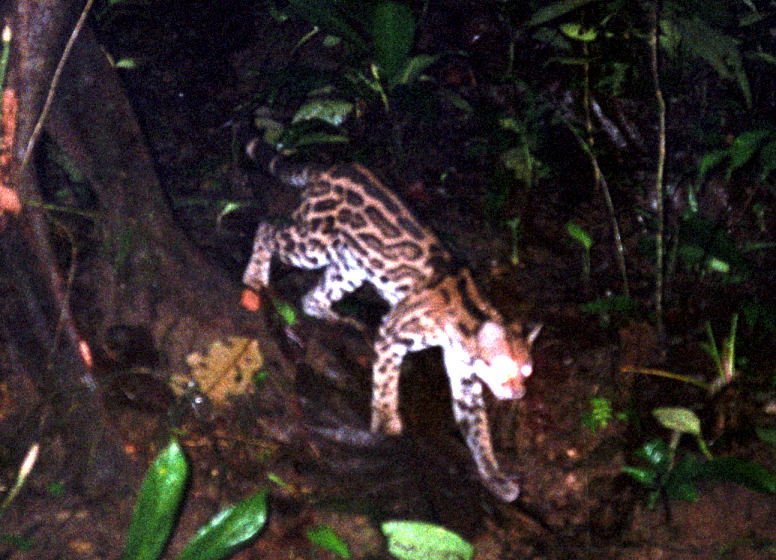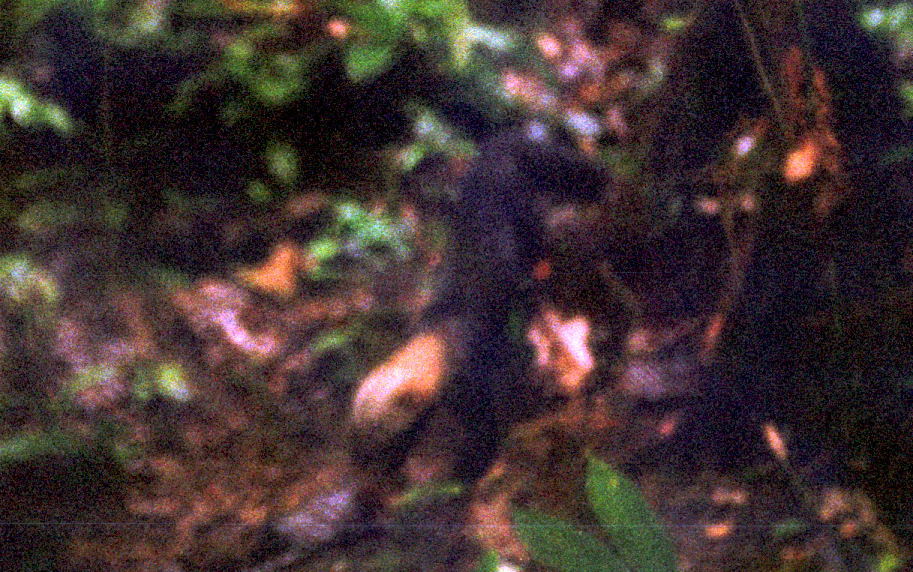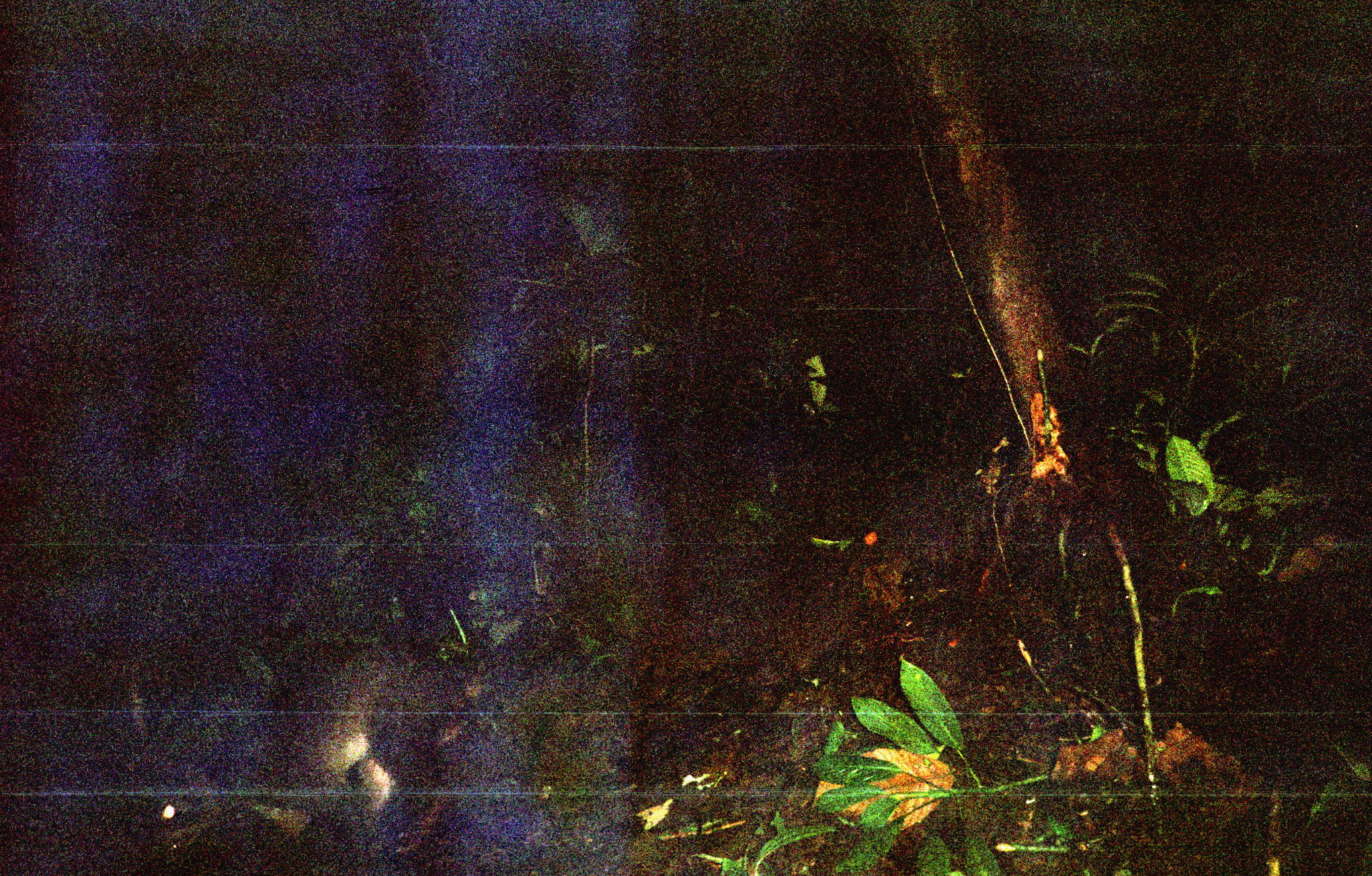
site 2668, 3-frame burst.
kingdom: Animalia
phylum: Chordata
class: Mammalia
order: Carnivora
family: Felidae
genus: Leopardus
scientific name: Leopardus pardalis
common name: ocelot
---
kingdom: Animalia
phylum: Chordata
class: Mammalia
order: Carnivora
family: Mustelidae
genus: Eira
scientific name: Eira barbara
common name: tayra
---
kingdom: Animalia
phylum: Chordata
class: Mammalia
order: Carnivora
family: Procyonidae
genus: Procyon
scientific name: Procyon cancrivorus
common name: crab-eating raccoon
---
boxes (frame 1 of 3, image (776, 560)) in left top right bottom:
leopardus pardalis: 234 118 547 507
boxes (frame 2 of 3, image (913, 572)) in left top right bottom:
eira barbara: 336 115 614 546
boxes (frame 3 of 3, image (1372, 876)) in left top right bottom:
procyon cancrivorus: 126 637 555 874